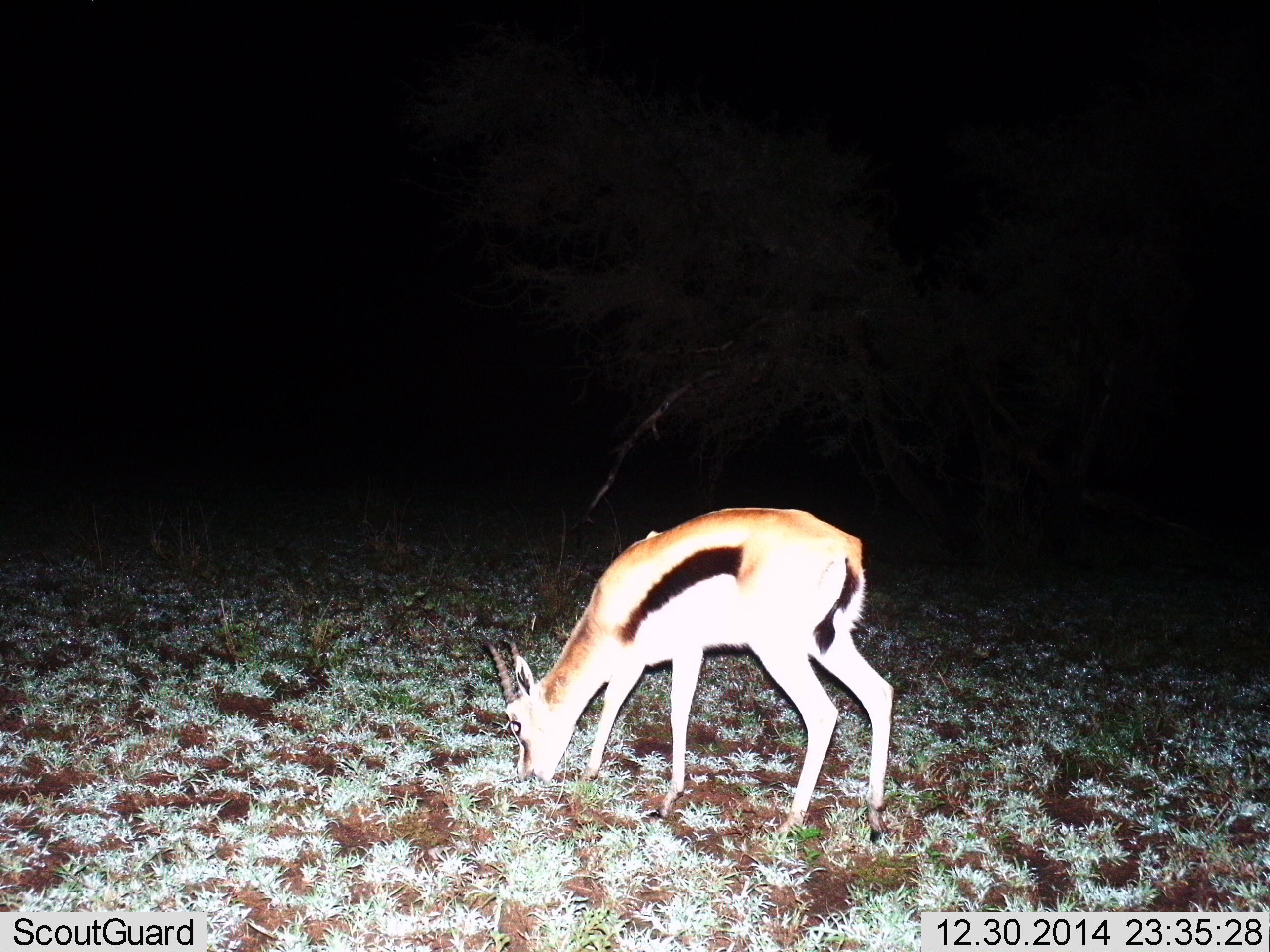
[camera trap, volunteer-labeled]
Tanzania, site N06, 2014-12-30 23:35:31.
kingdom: Animalia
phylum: Chordata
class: Mammalia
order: Artiodactyla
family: Bovidae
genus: Eudorcas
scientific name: Eudorcas thomsonii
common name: thomson's gazelle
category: gazellethomsons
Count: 1.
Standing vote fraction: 0%.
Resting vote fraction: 0%.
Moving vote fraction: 0%.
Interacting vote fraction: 0%.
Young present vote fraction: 0%.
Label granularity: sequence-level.